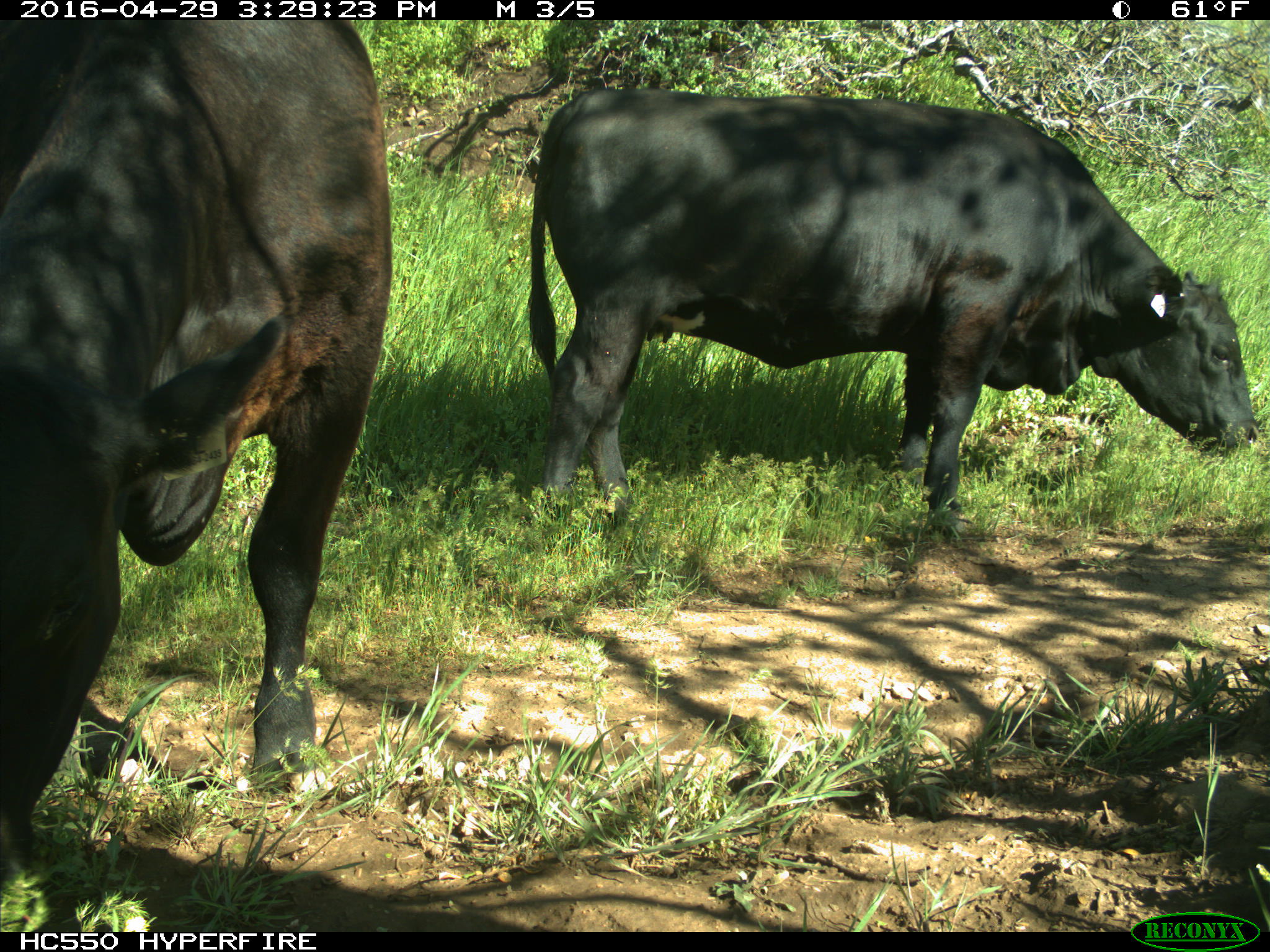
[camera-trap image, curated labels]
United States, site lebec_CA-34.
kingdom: Animalia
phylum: Chordata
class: Mammalia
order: Artiodactyla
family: Bovidae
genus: Bos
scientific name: Bos taurus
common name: domestic cow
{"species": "Bos taurus (domestic cow)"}